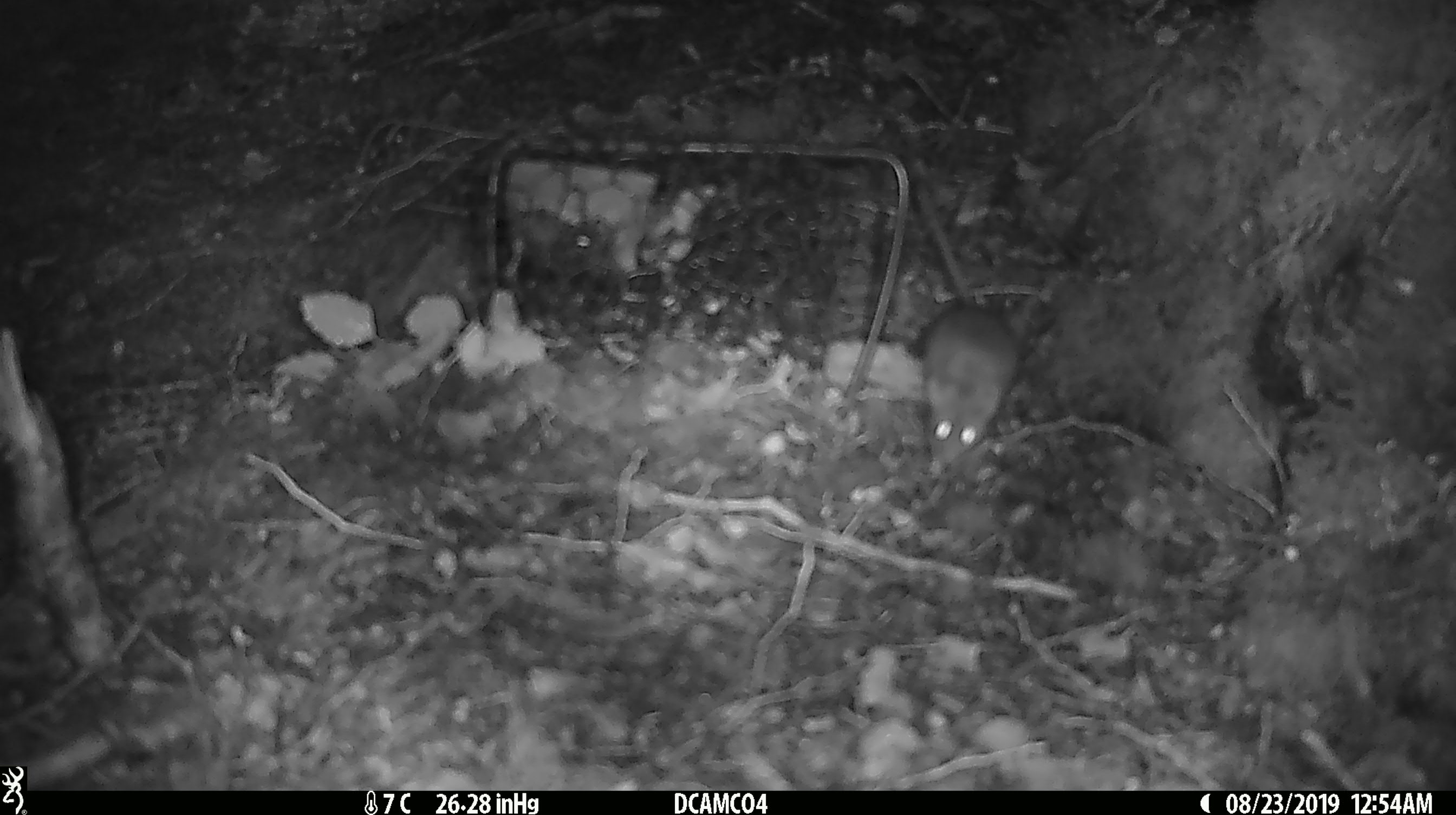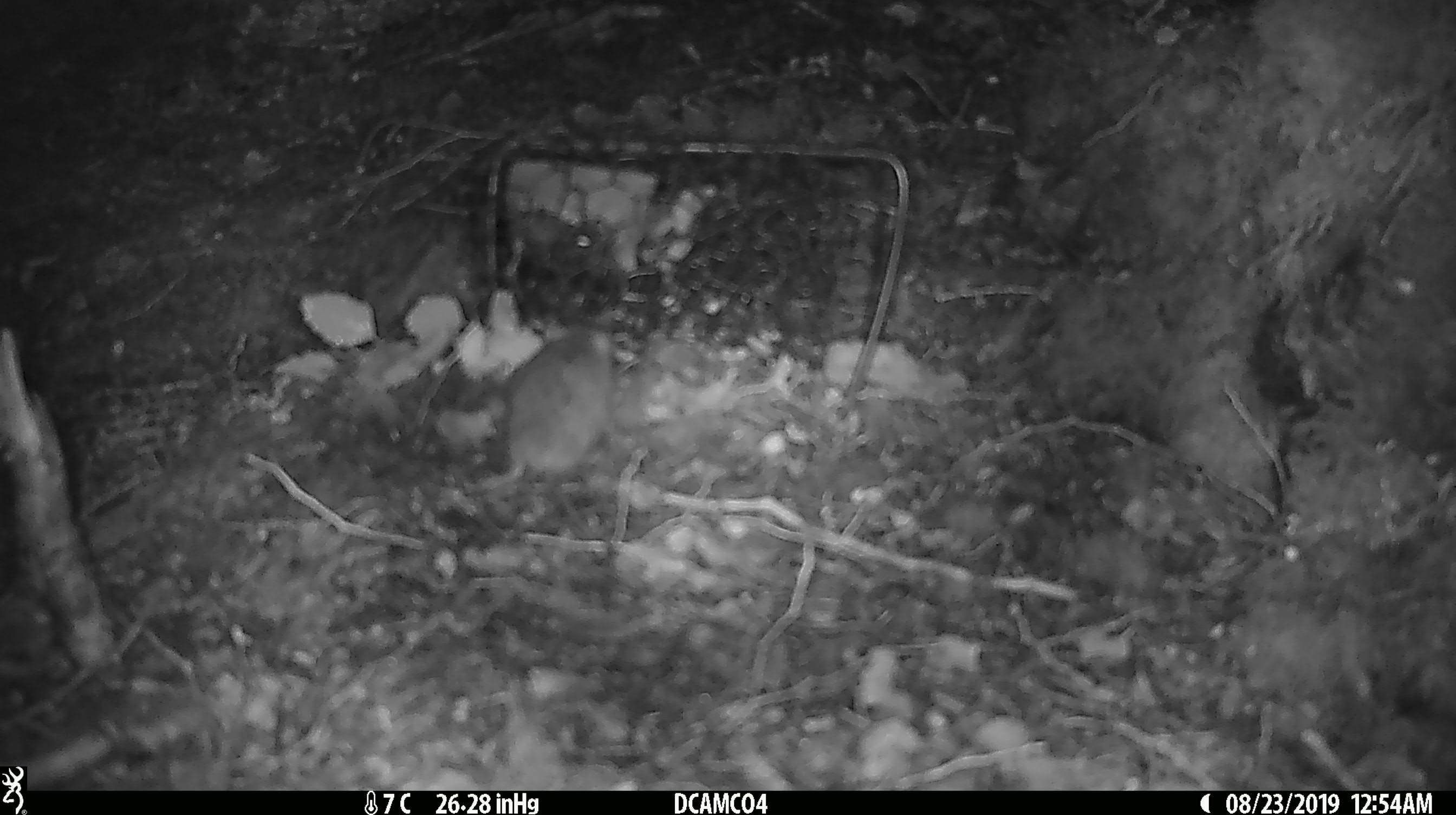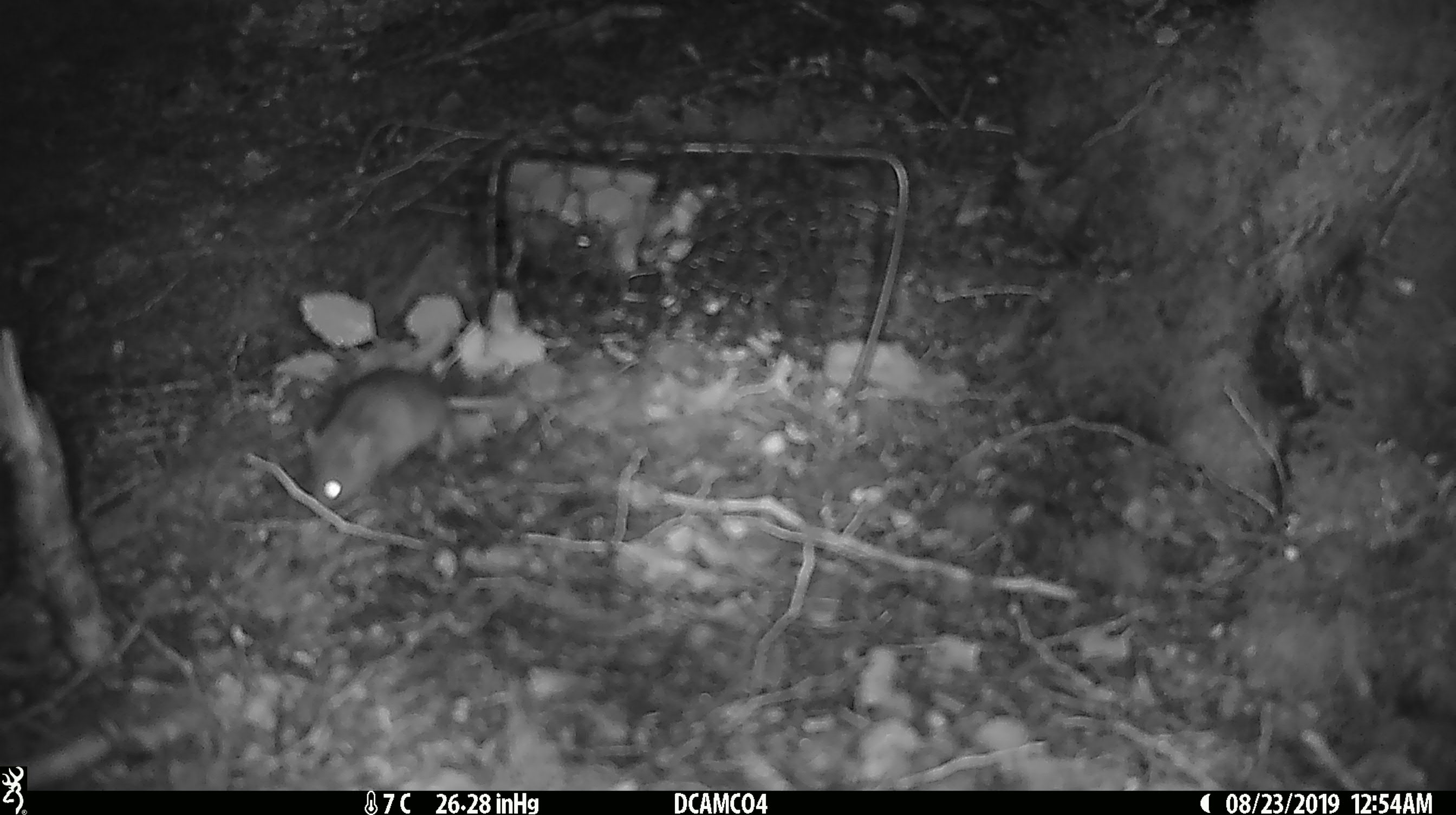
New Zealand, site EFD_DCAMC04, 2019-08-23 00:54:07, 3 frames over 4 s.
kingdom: Animalia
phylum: Chordata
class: Mammalia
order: Rodentia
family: Muridae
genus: Mus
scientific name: Mus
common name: mouse